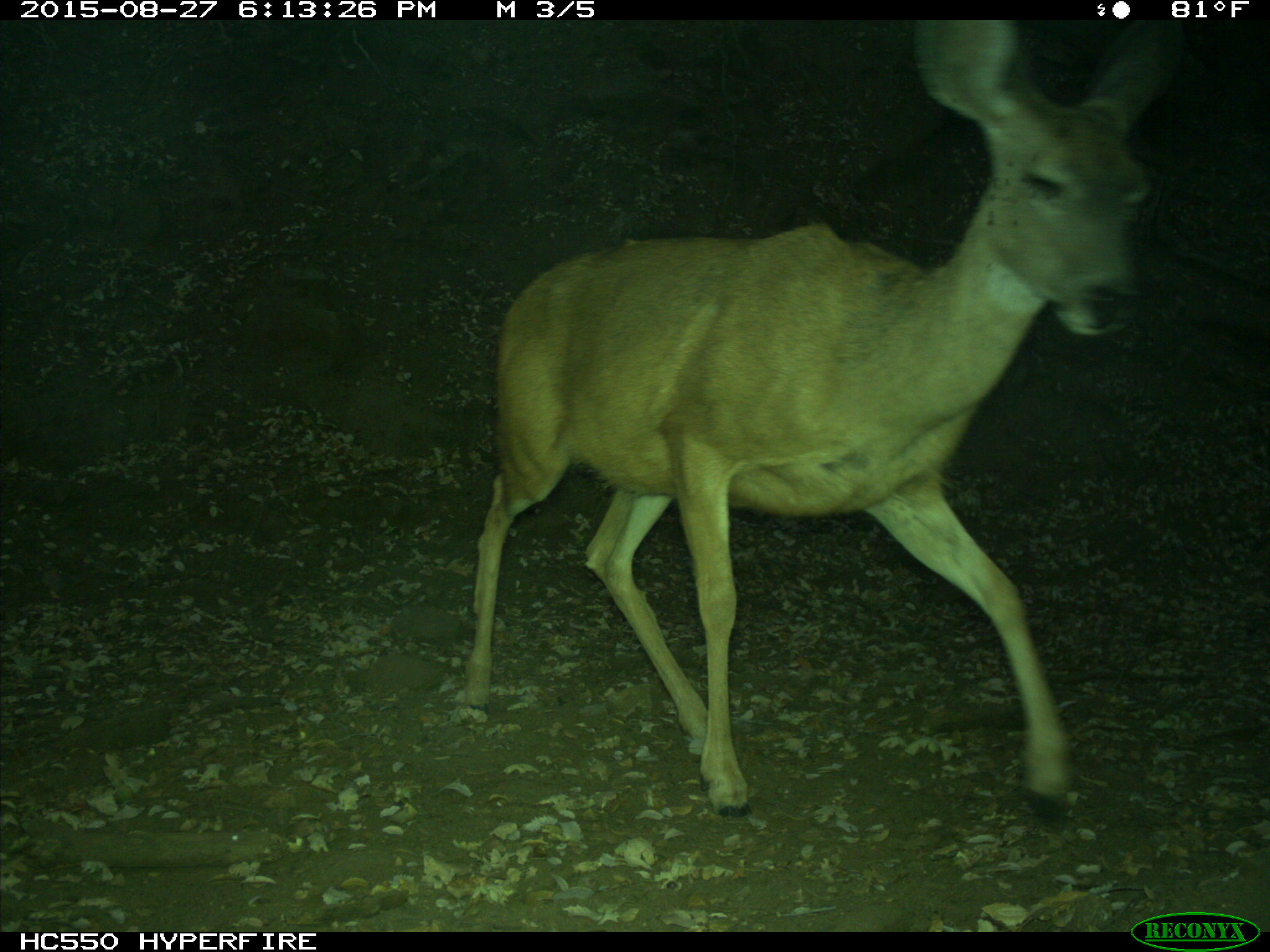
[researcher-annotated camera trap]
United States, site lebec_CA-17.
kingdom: Animalia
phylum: Chordata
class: Mammalia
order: Artiodactyla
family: Cervidae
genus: Odocoileus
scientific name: Odocoileus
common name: deer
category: unidentified deer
Unidentified deer (deer) (Odocoileus).